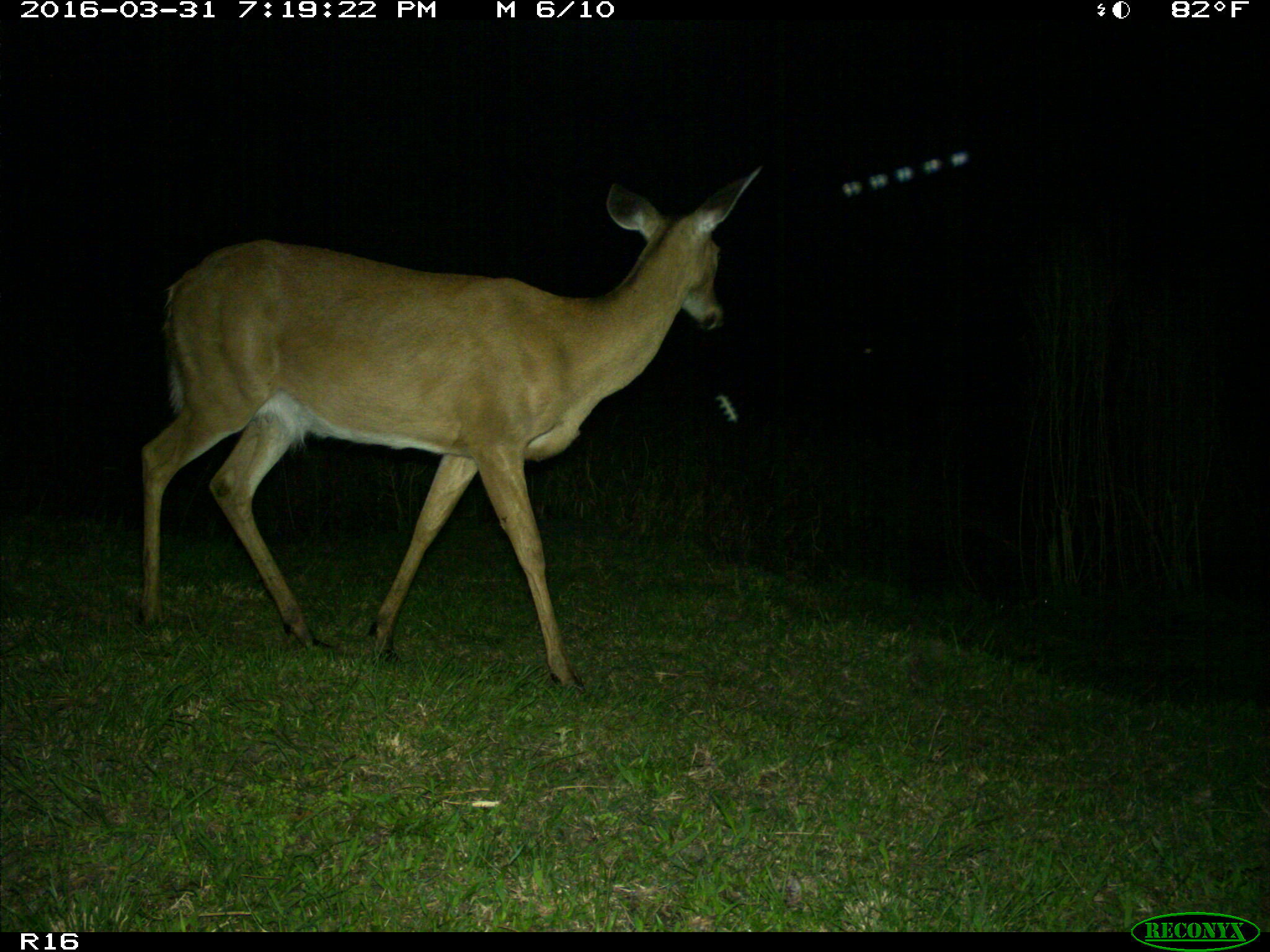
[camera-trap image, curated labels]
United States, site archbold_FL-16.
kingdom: Animalia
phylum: Chordata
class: Mammalia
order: Artiodactyla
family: Cervidae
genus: Odocoileus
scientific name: Odocoileus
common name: deer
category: unidentified deer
Unidentified deer (deer) (Odocoileus).